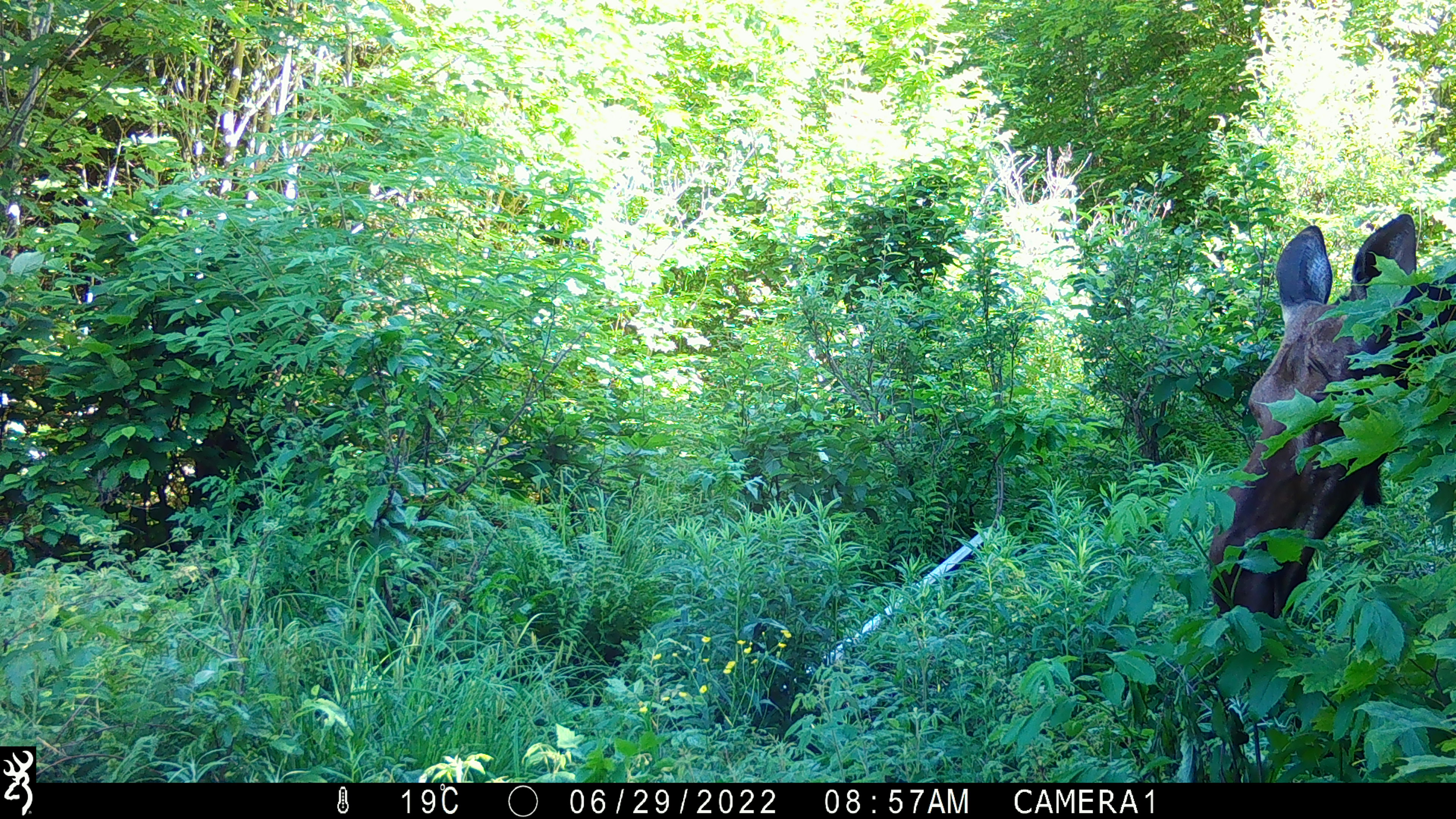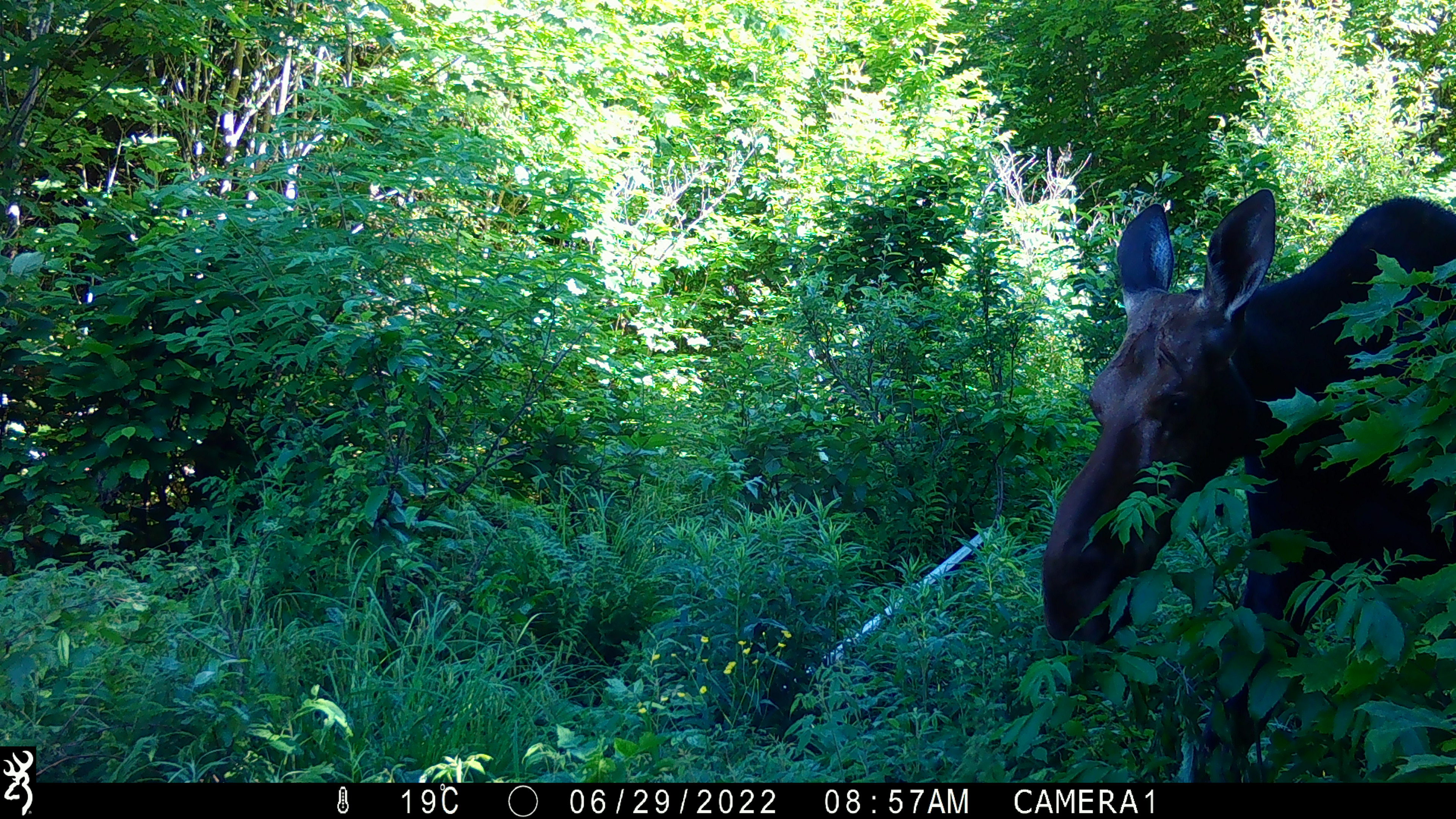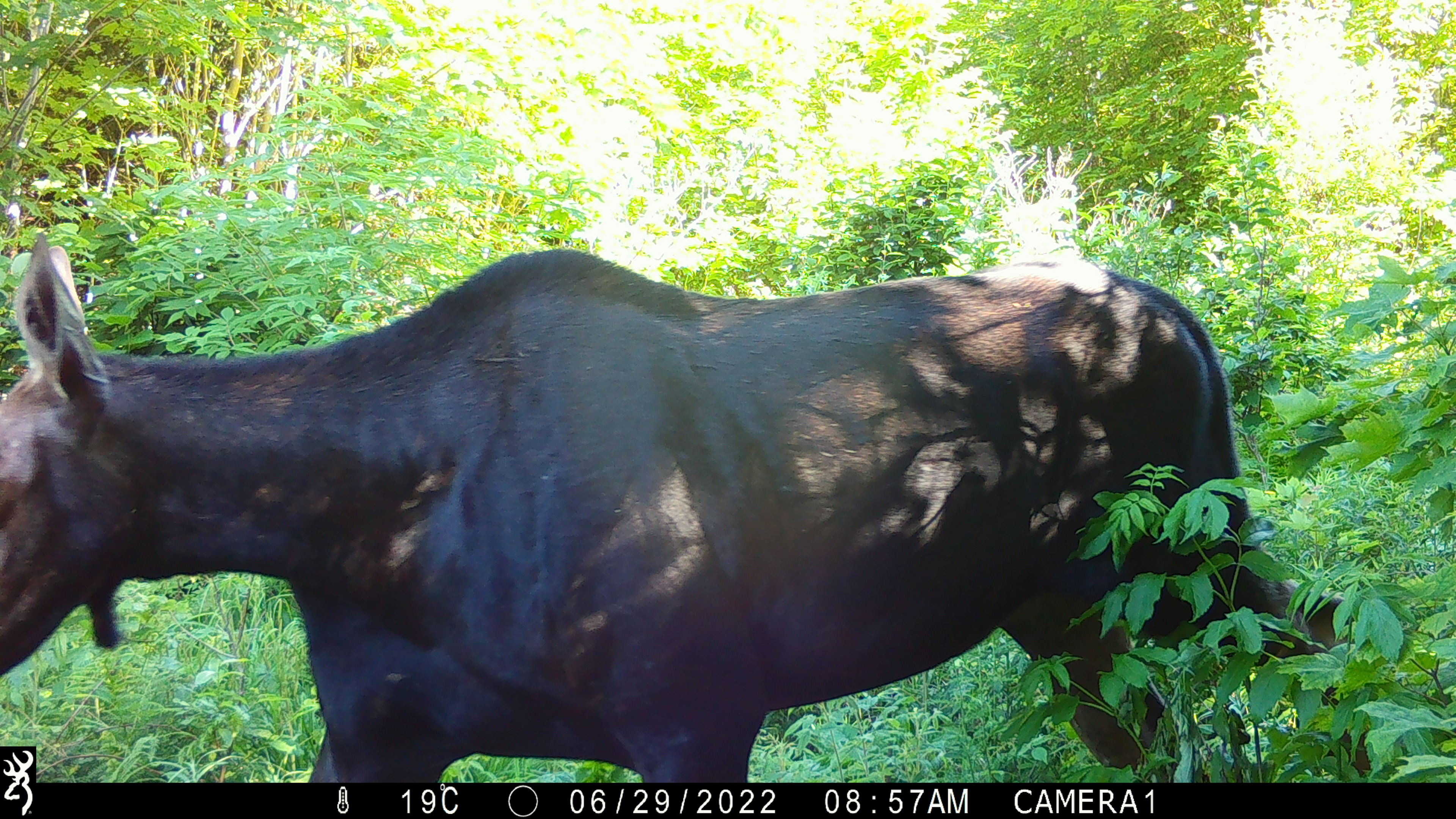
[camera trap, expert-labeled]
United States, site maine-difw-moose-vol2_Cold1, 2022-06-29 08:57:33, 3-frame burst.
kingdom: Animalia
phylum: Chordata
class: Mammalia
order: Artiodactyla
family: Cervidae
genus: Alces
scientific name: Alces alces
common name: moose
Moose (Alces alces).